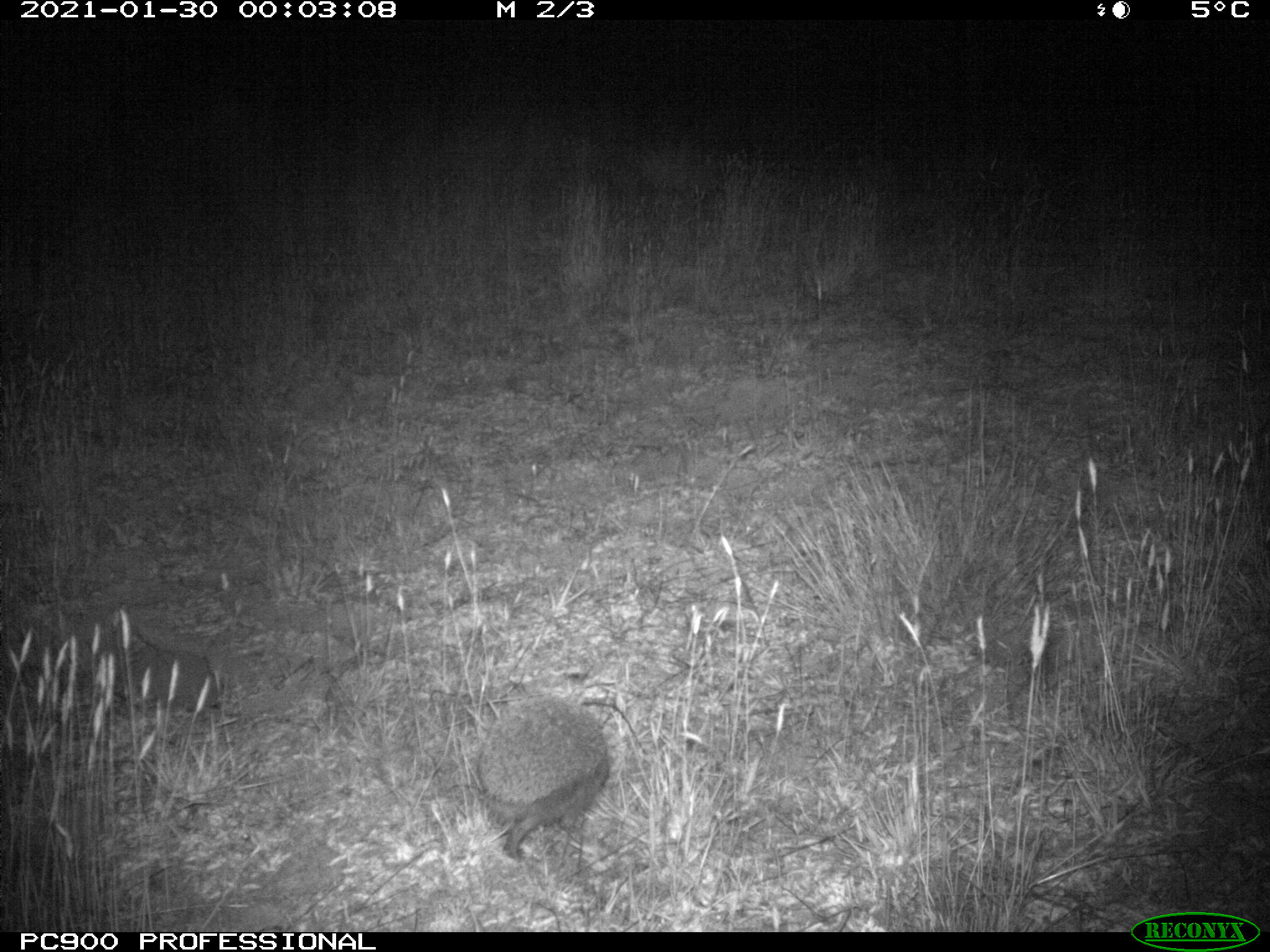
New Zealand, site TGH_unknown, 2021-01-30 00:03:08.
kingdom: Animalia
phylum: Chordata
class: Mammalia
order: Eulipotyphla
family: Erinaceidae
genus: Erinaceus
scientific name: Erinaceus europaeus europaeus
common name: european hedgehog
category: hedgehog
Hedgehog (european hedgehog) (Erinaceus europaeus europaeus).